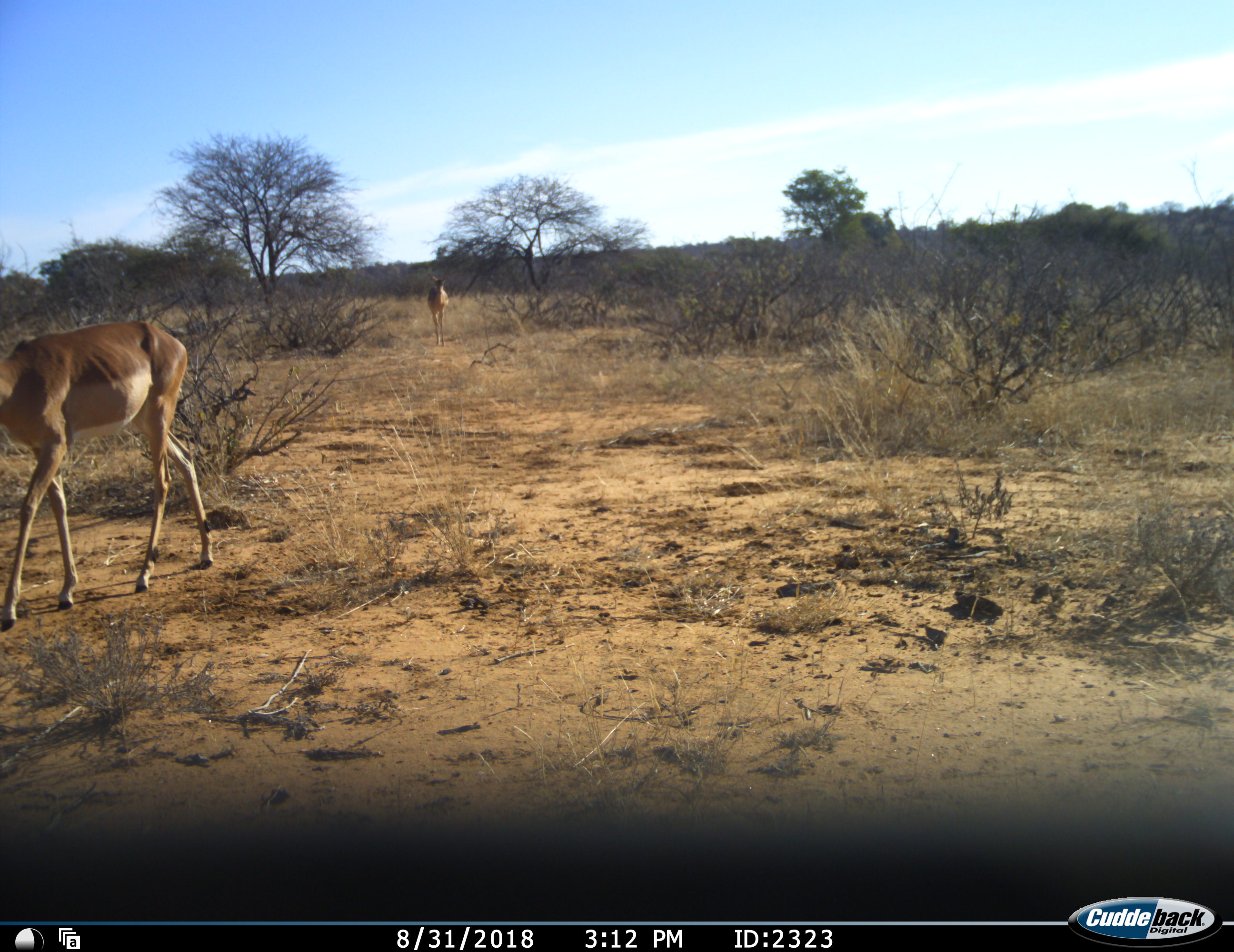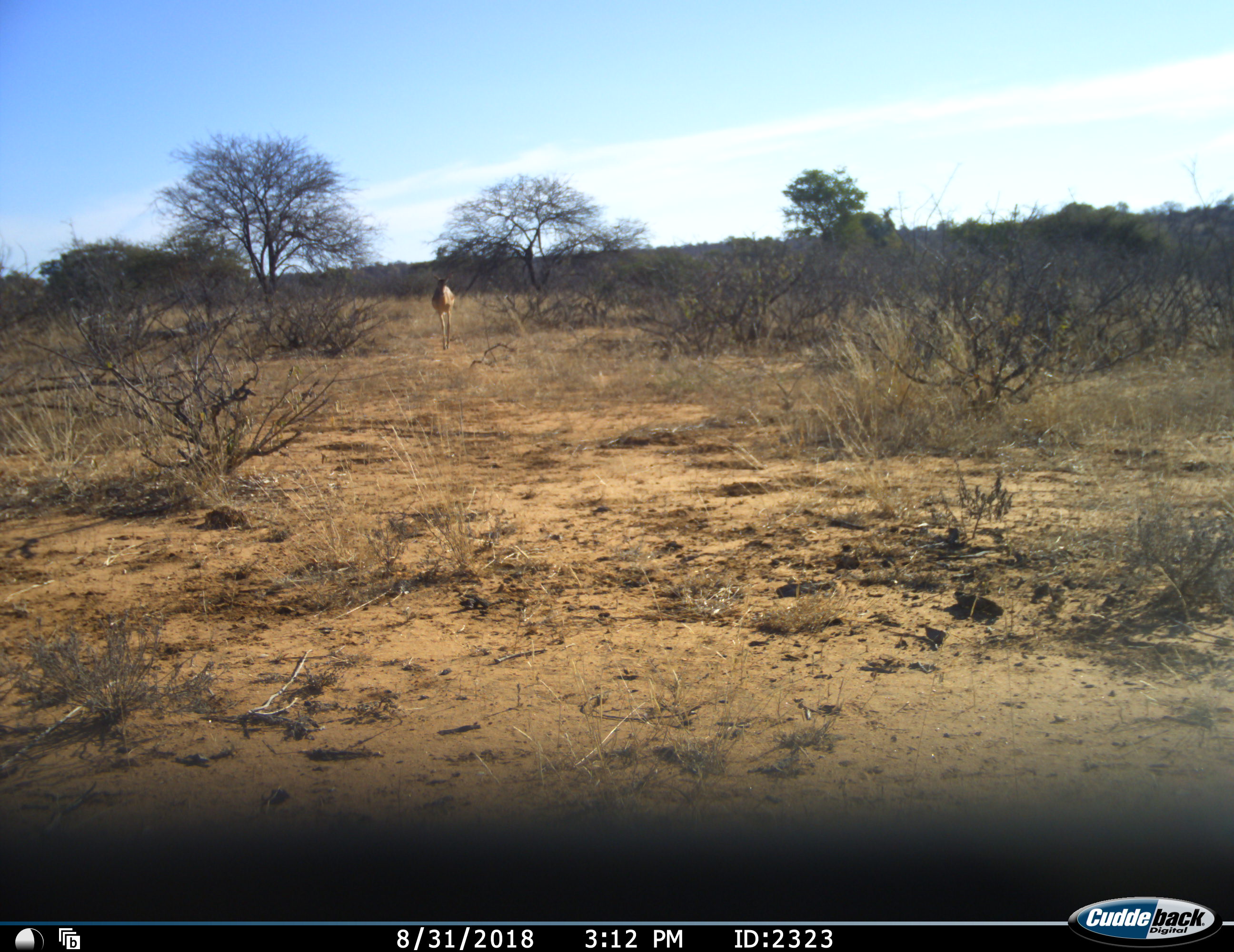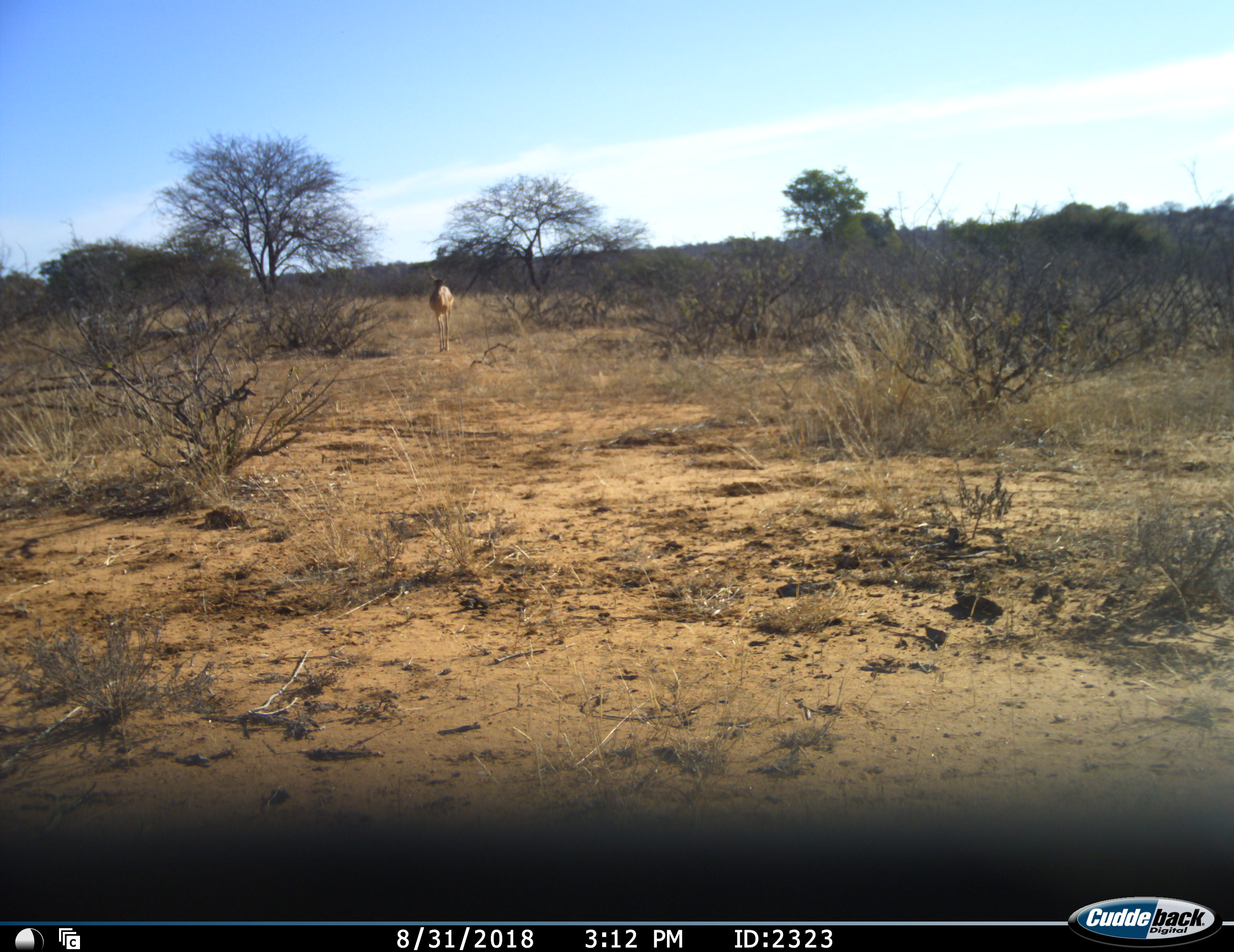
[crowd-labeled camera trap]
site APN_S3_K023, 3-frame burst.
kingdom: Animalia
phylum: Chordata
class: Mammalia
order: Artiodactyla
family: Bovidae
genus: Aepyceros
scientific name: Aepyceros melampus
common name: impala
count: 2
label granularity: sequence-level